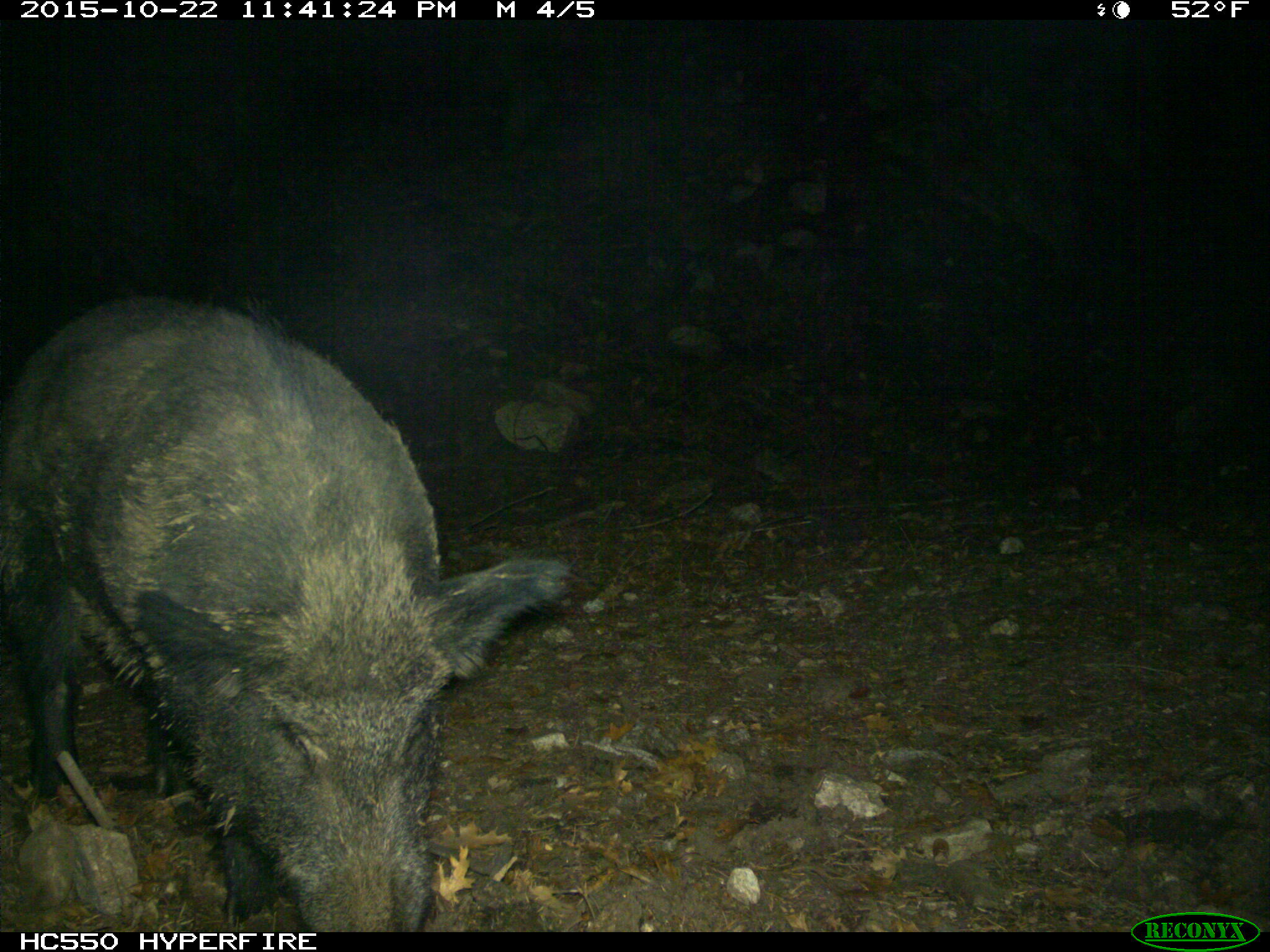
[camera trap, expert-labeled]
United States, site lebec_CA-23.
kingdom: Animalia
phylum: Chordata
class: Mammalia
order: Artiodactyla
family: Suidae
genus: Sus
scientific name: Sus scrofa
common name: wild boar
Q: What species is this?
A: Sus scrofa (wild boar).